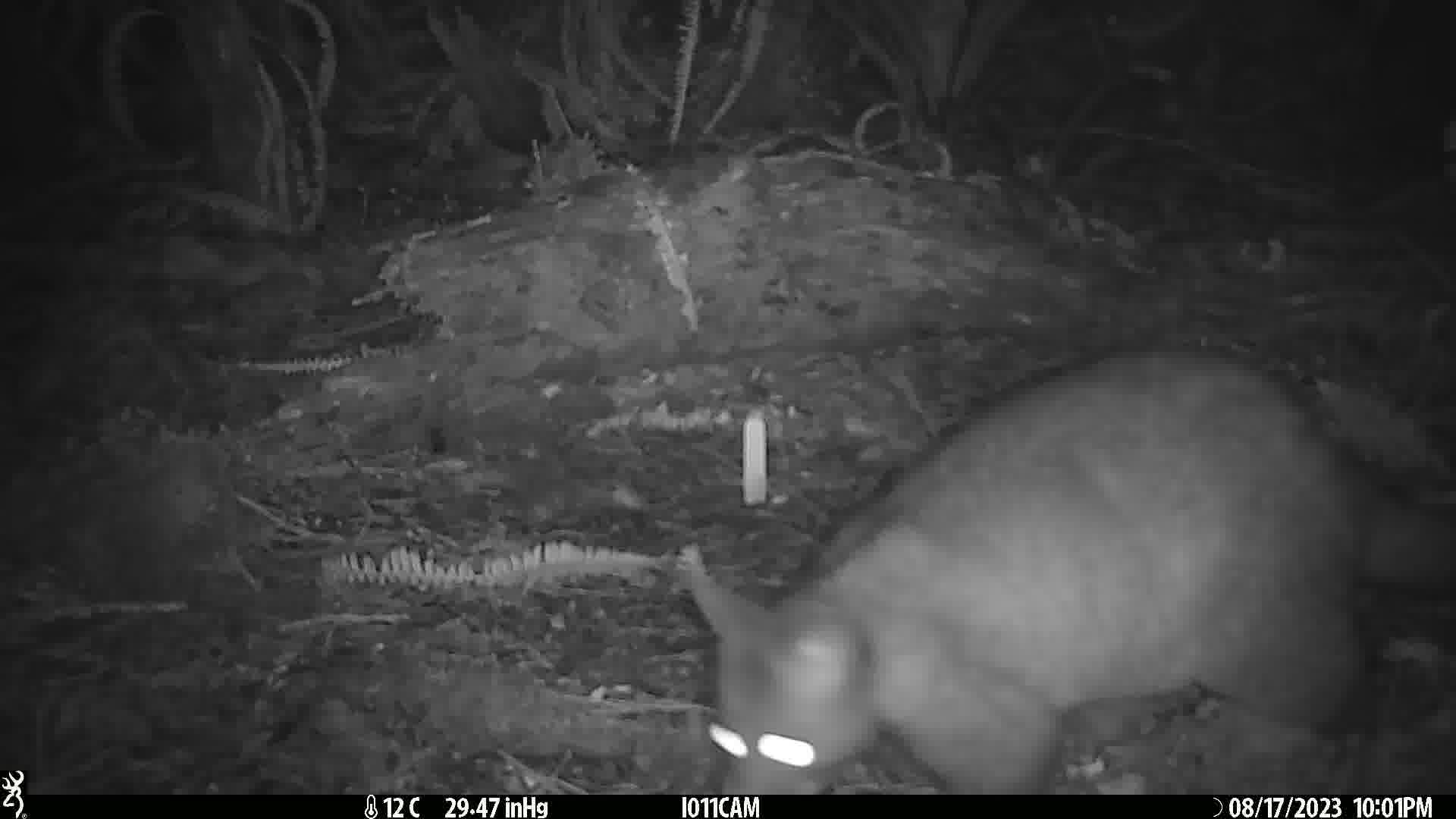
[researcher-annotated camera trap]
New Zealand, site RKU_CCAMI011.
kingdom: Animalia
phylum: Chordata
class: Mammalia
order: Diprotodontia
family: Phalangeridae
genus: Trichosurus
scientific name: Trichosurus vulpecula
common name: common brushtail possum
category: possum